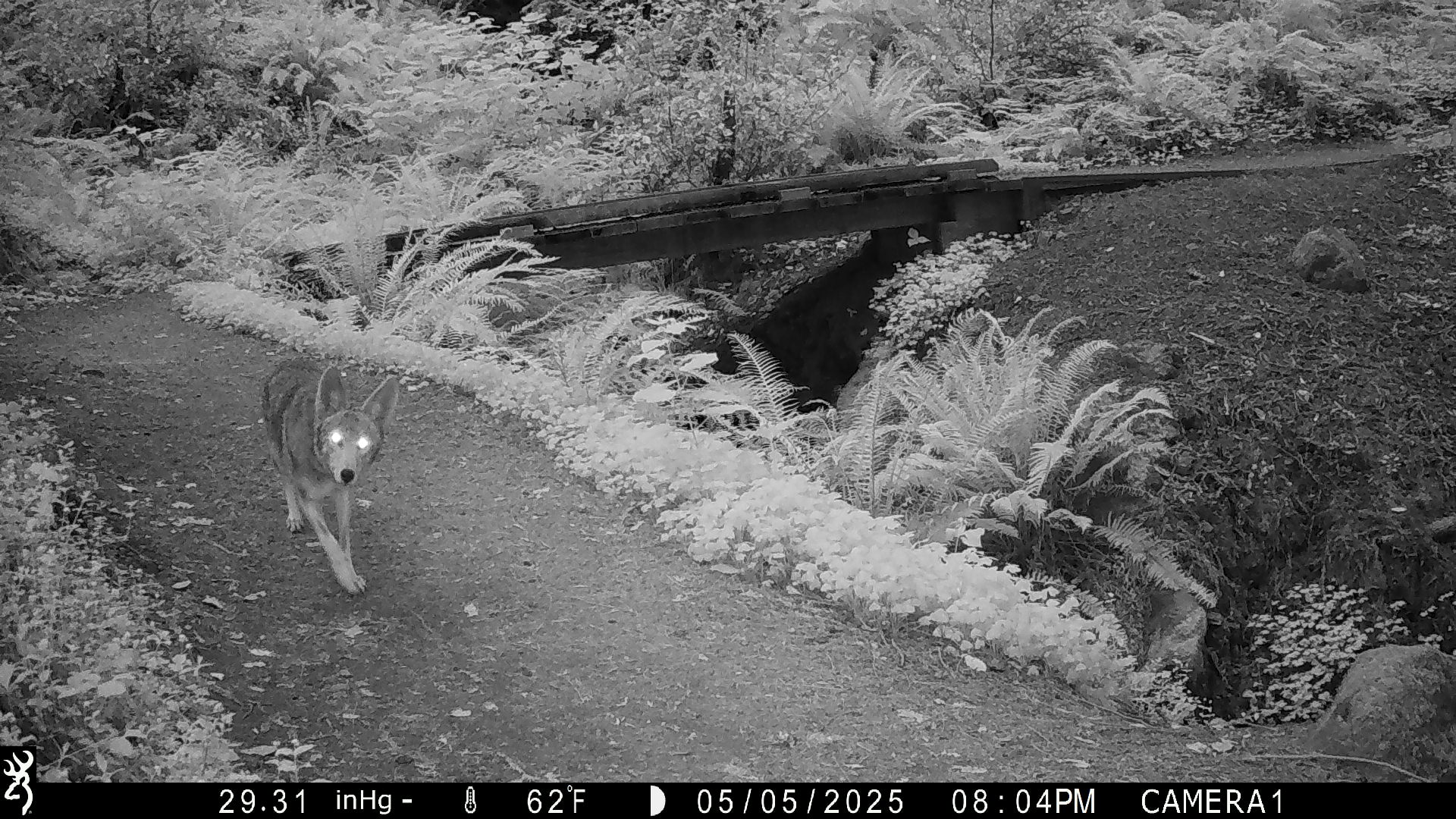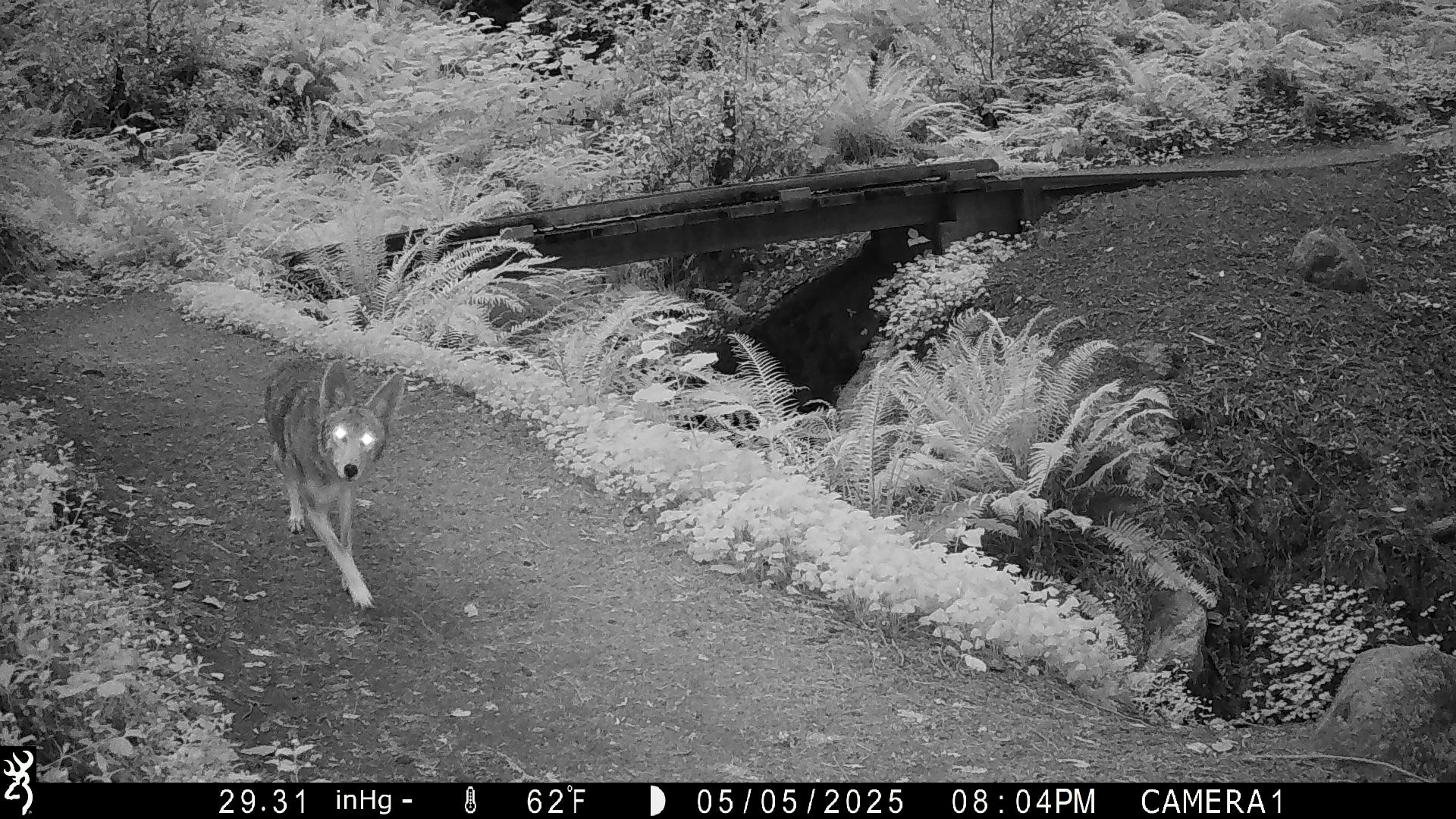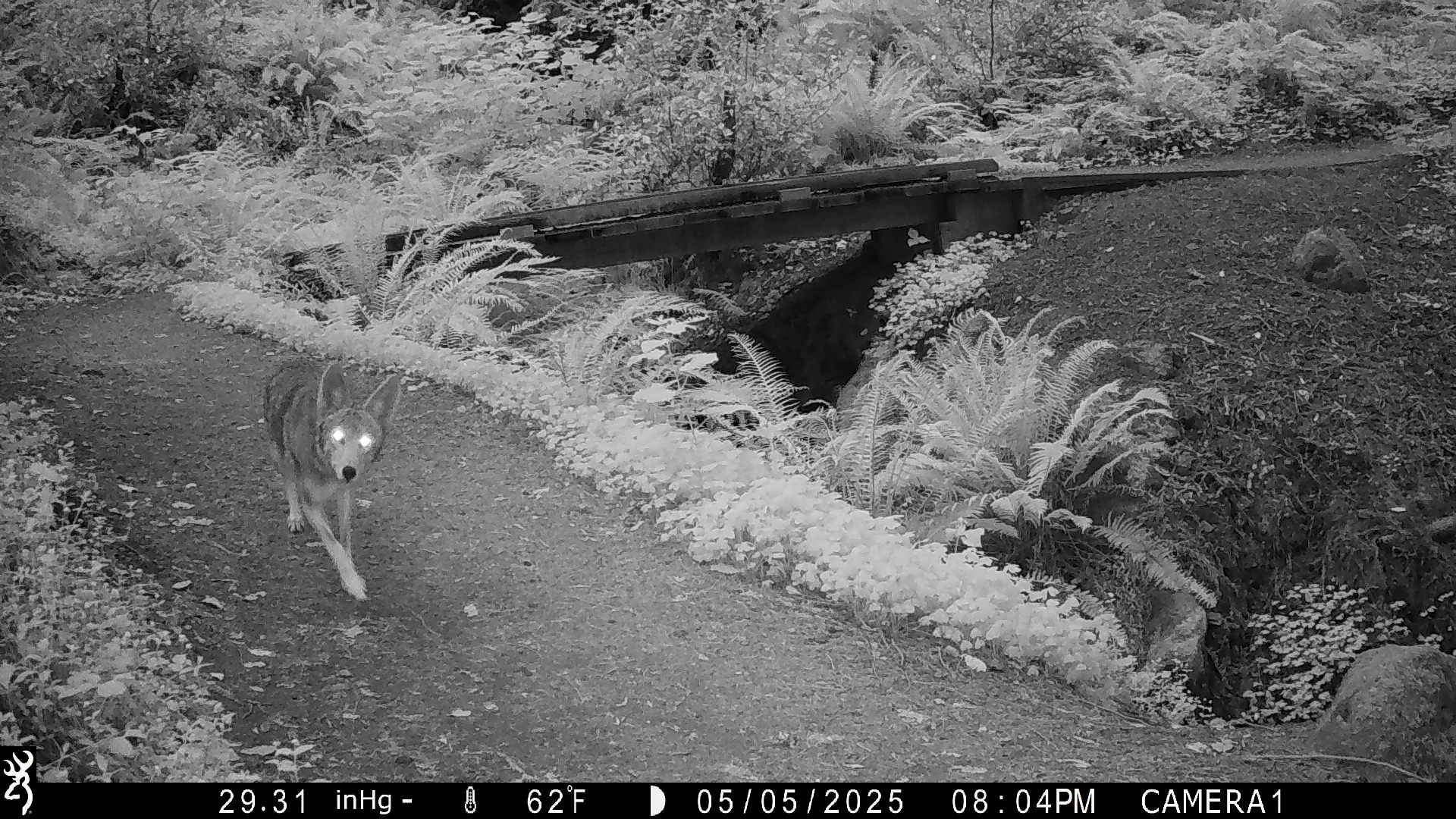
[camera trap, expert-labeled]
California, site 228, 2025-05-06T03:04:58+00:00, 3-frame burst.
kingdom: Animalia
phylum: Chordata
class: Mammalia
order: Carnivora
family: Canidae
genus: Canis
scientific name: Canis latrans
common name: coyote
Coyote (Canis latrans).